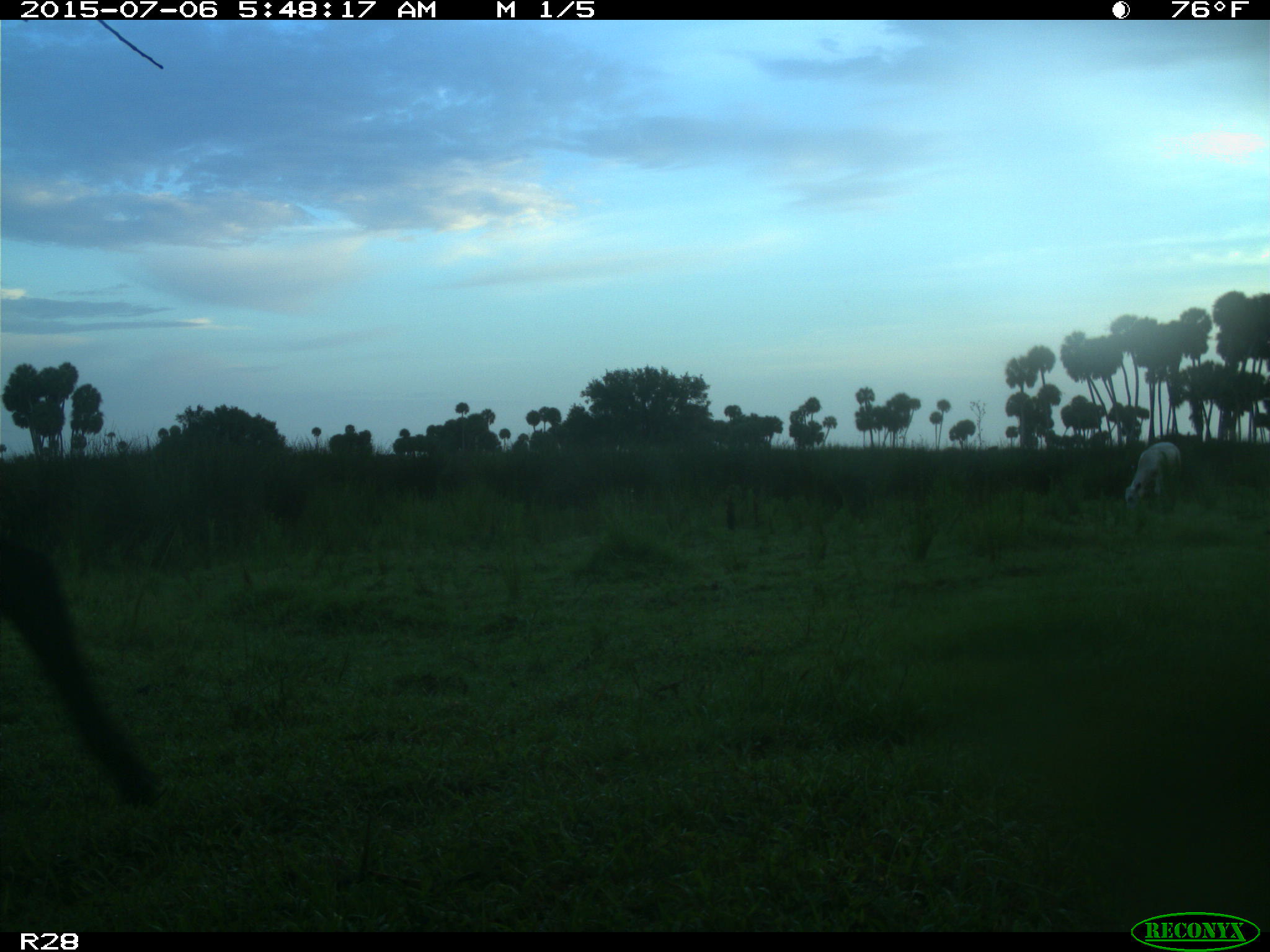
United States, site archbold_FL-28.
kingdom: Animalia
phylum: Chordata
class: Mammalia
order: Artiodactyla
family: Bovidae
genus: Bos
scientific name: Bos taurus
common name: domestic cow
Bos taurus (domestic cow).